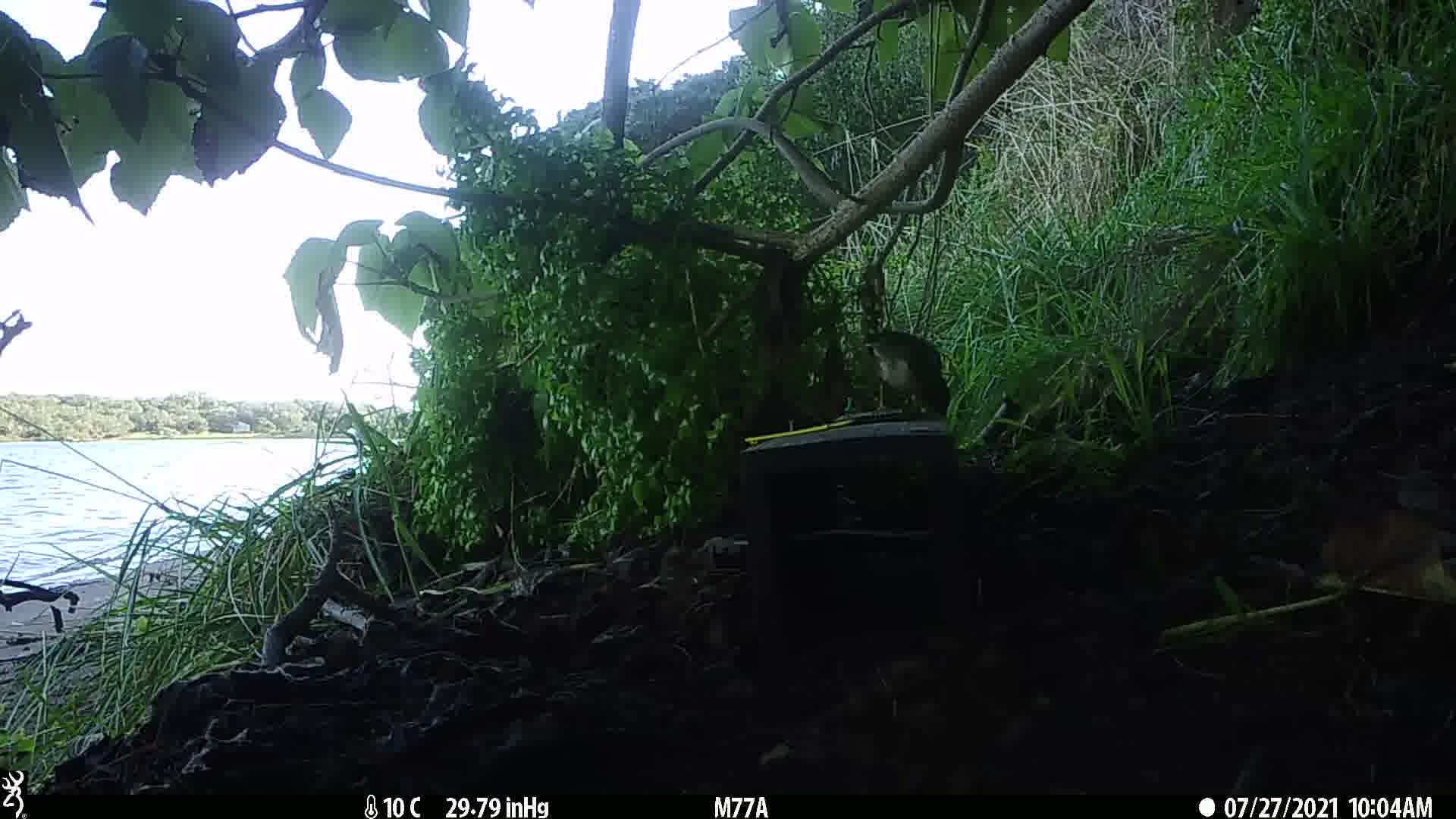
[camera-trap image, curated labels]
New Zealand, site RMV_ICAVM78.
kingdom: Animalia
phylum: Chordata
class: Aves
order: Passeriformes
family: Sturnidae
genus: Acridotheres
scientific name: Acridotheres tristis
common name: common myna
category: myna